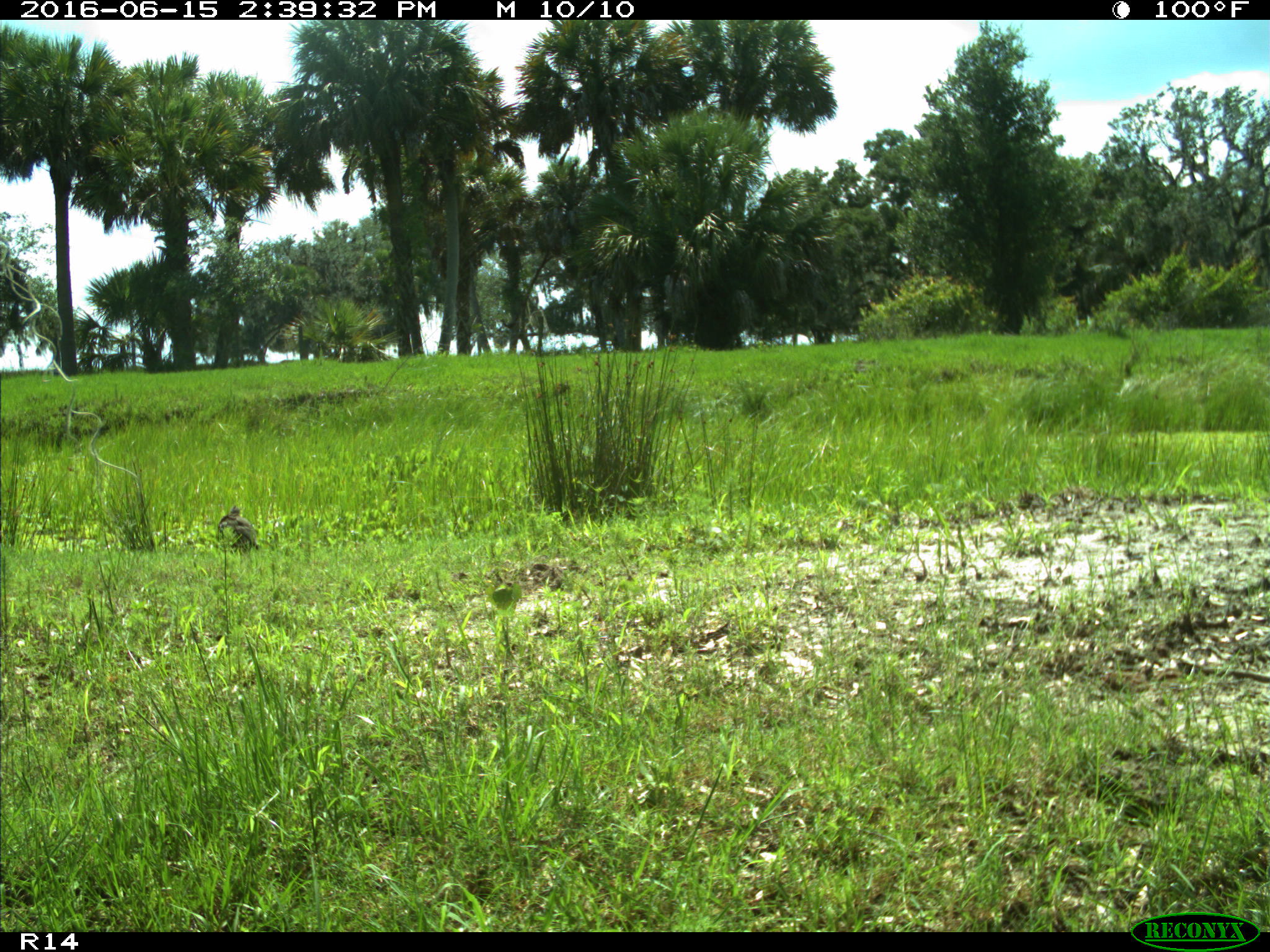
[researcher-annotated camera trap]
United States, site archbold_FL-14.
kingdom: Animalia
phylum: Chordata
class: Aves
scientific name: Aves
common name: birds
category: unidentified bird